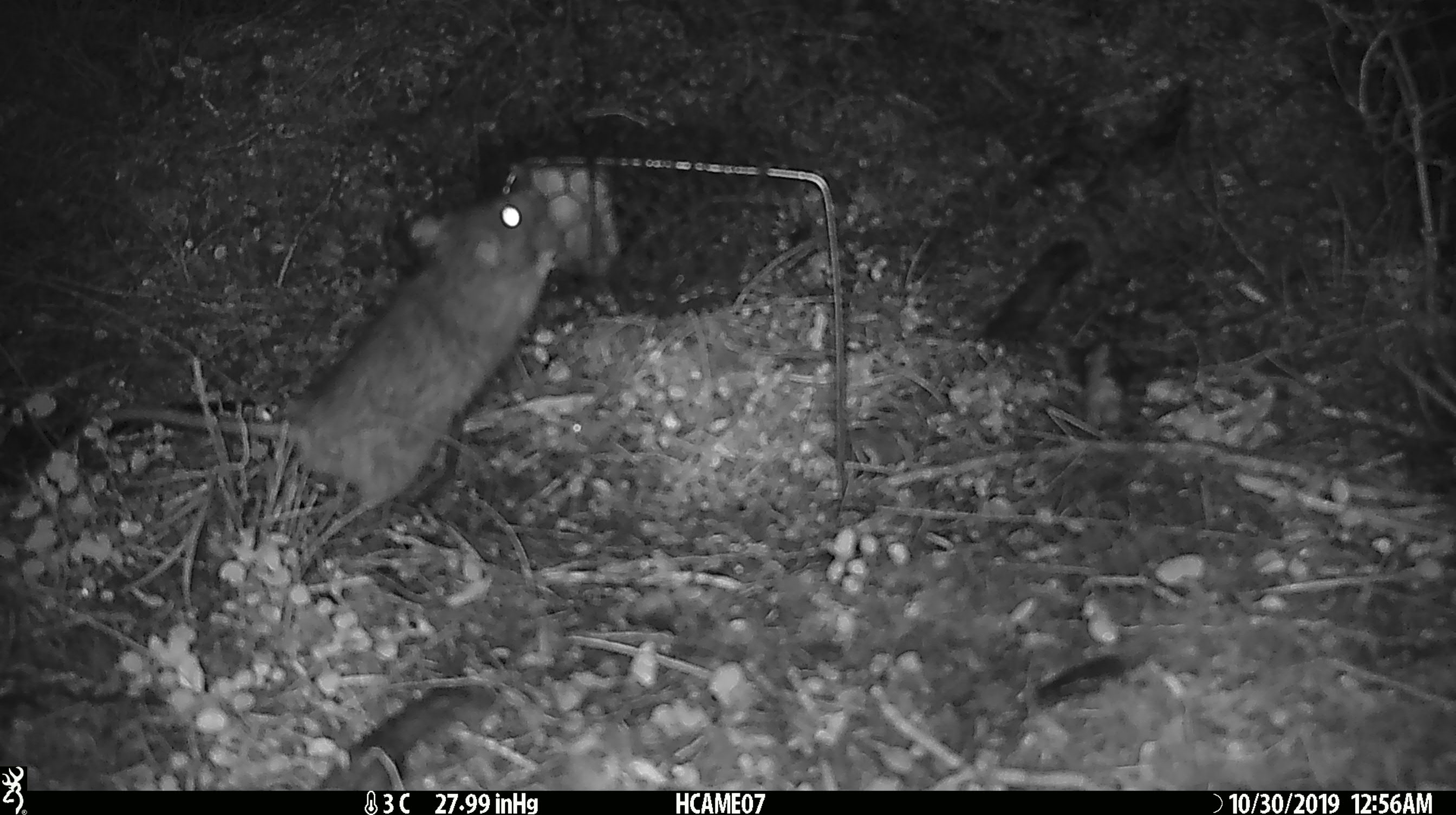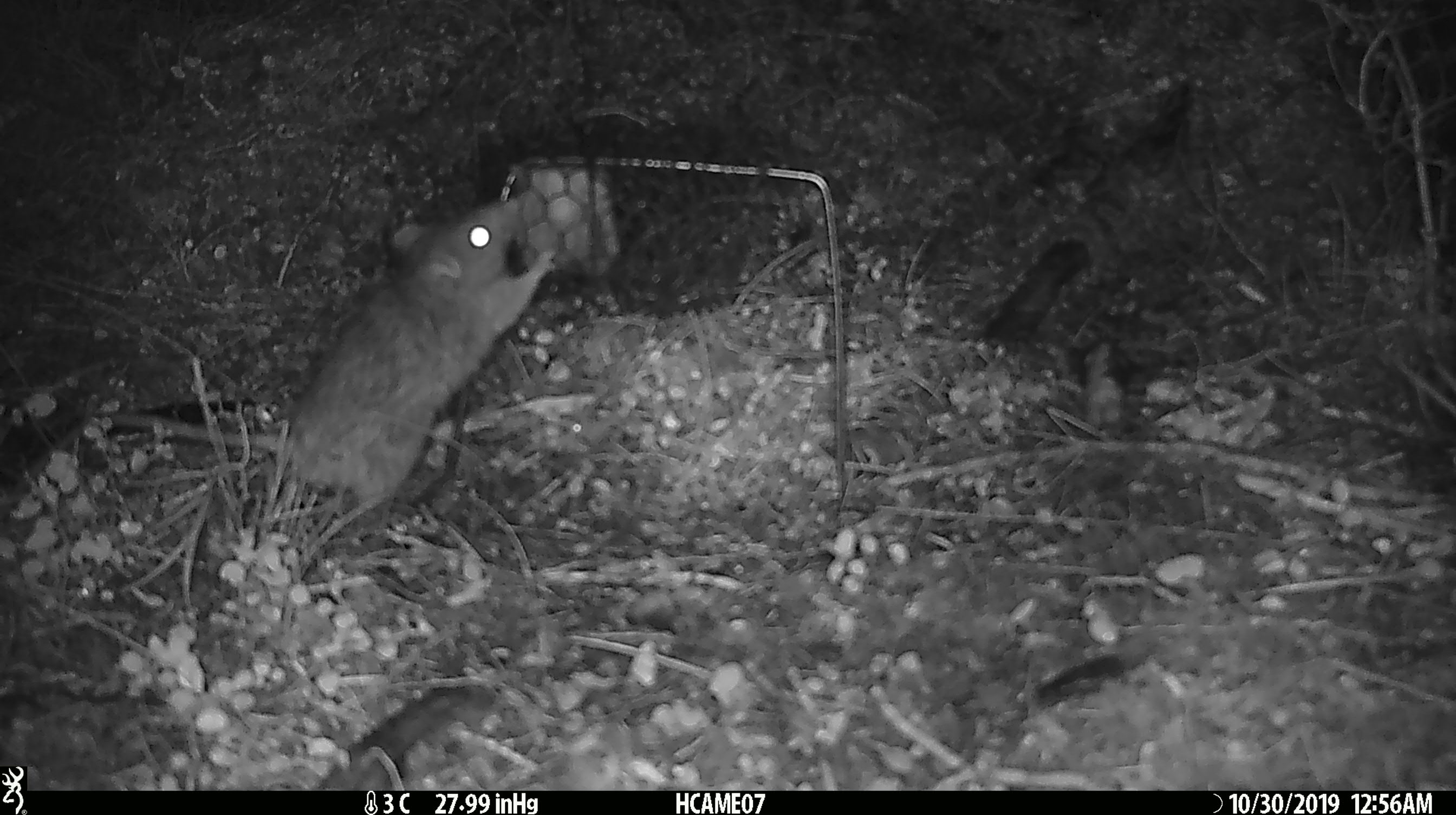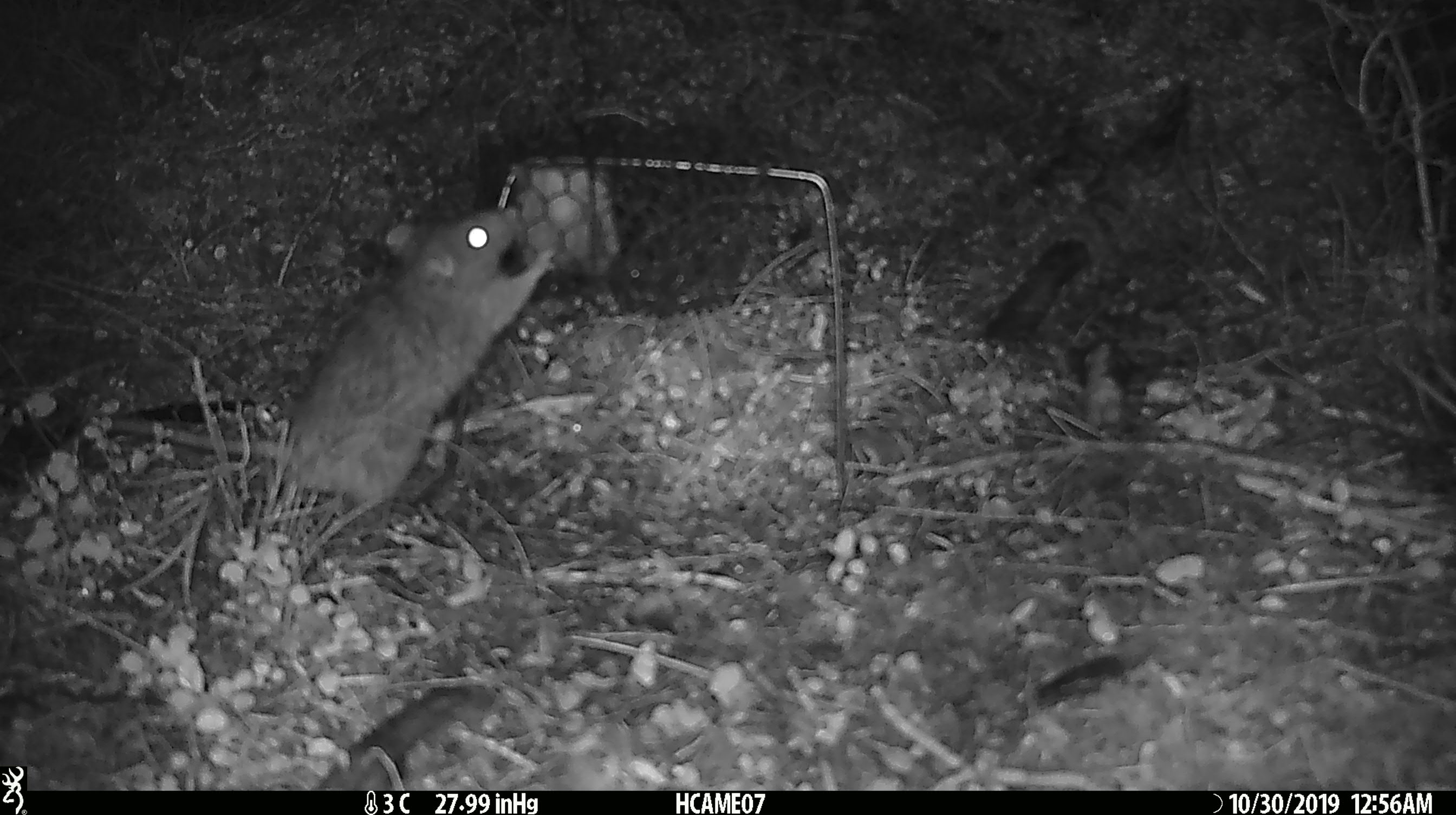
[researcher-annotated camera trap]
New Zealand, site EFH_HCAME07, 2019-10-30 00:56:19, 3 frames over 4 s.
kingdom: Animalia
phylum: Chordata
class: Mammalia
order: Rodentia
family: Muridae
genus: Rattus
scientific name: Rattus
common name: rat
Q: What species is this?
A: Rat (Rattus).